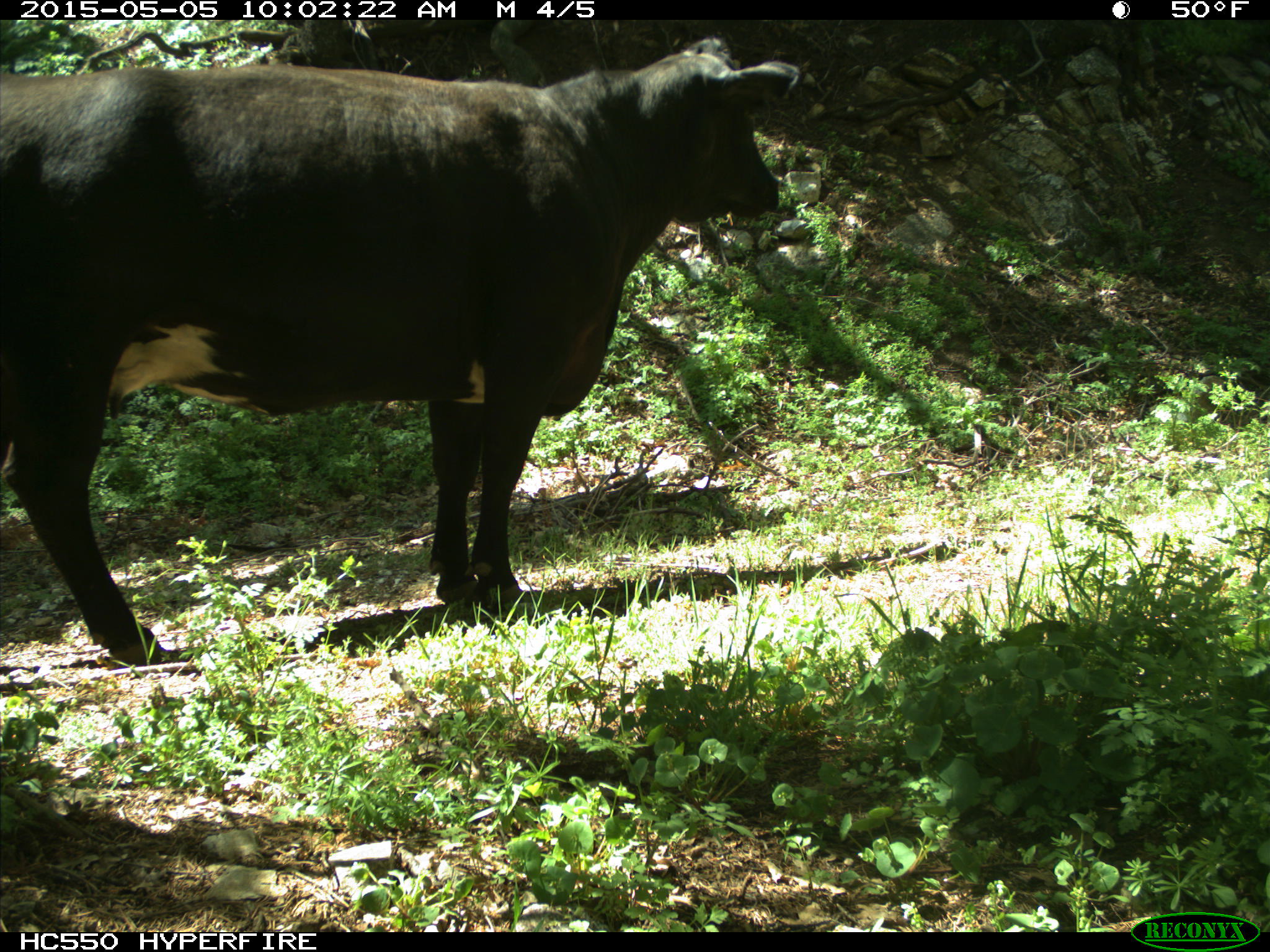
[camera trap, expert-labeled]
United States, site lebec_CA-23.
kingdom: Animalia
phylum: Chordata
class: Mammalia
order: Artiodactyla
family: Bovidae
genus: Bos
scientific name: Bos taurus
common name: domestic cow